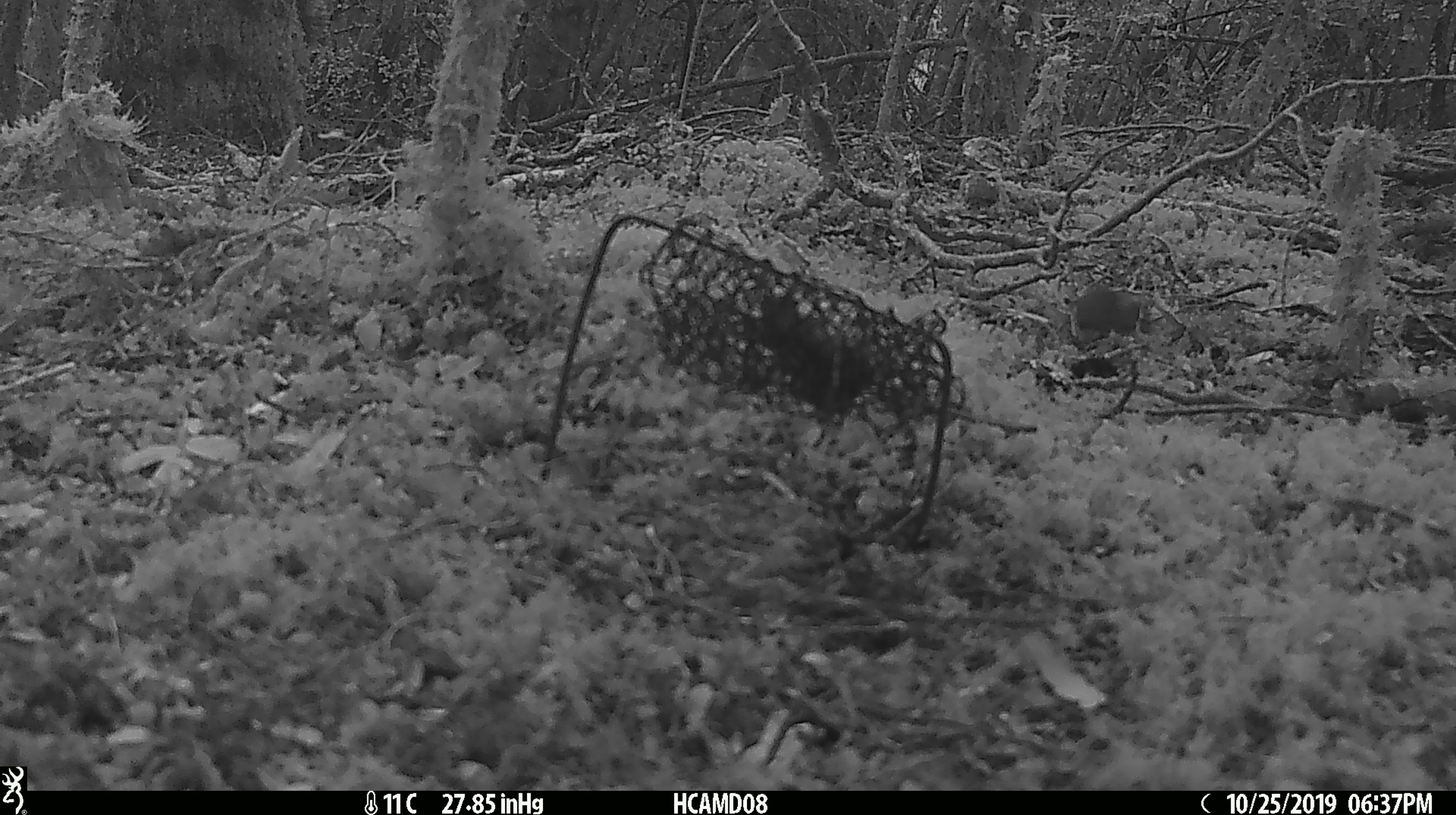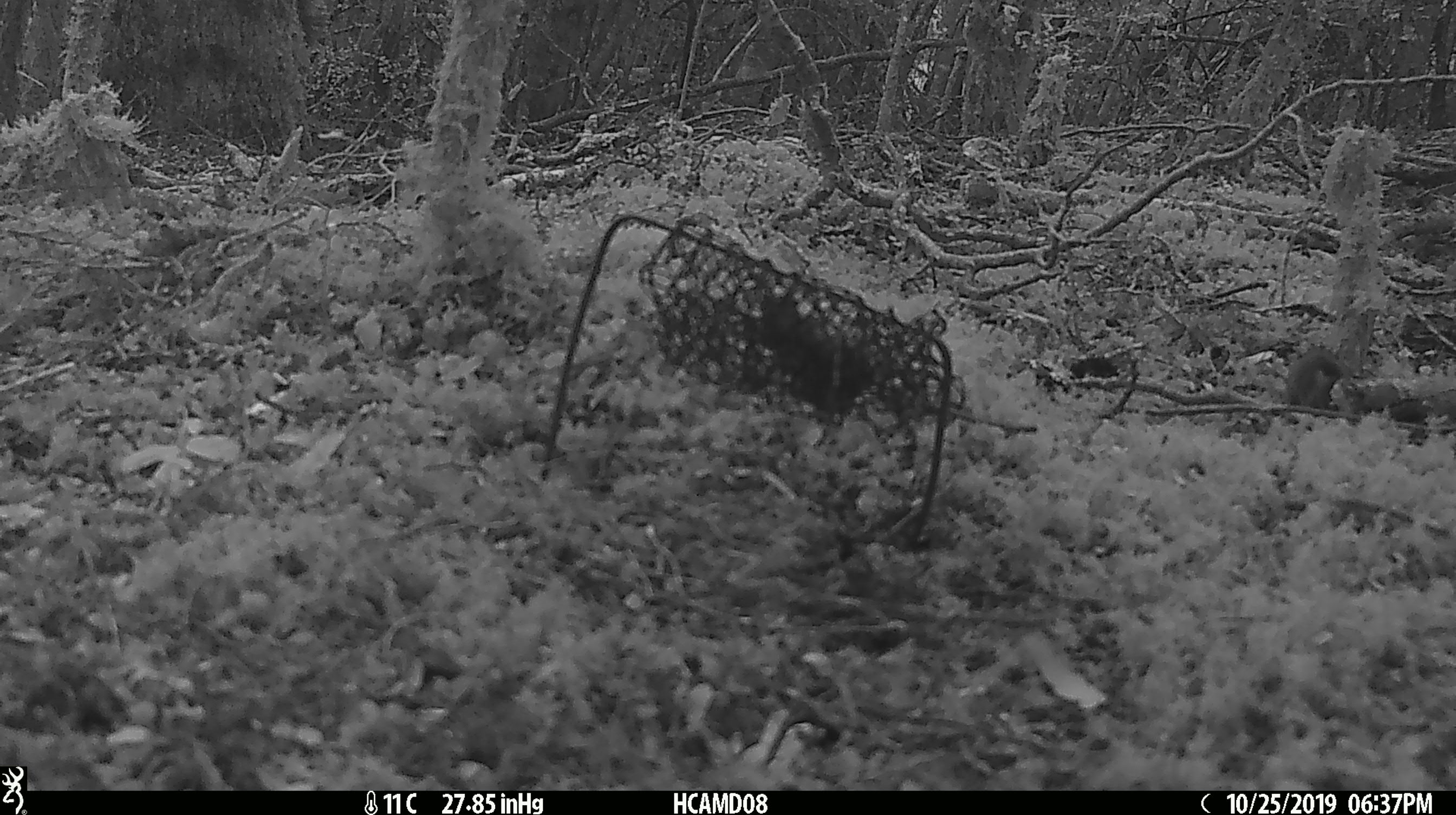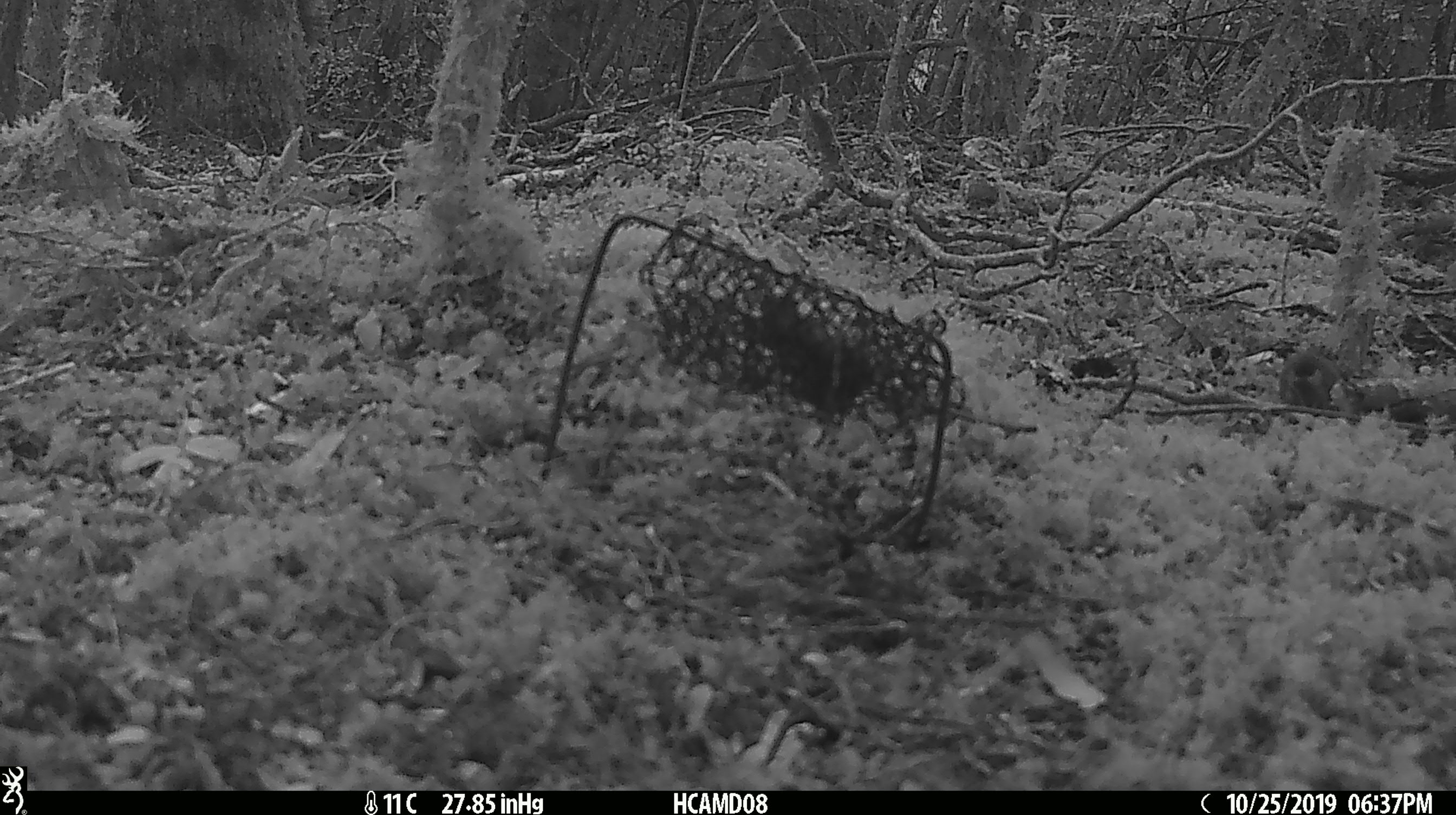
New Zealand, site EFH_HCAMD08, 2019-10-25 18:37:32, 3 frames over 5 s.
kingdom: Animalia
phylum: Chordata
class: Mammalia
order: Rodentia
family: Muridae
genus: Mus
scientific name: Mus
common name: mouse